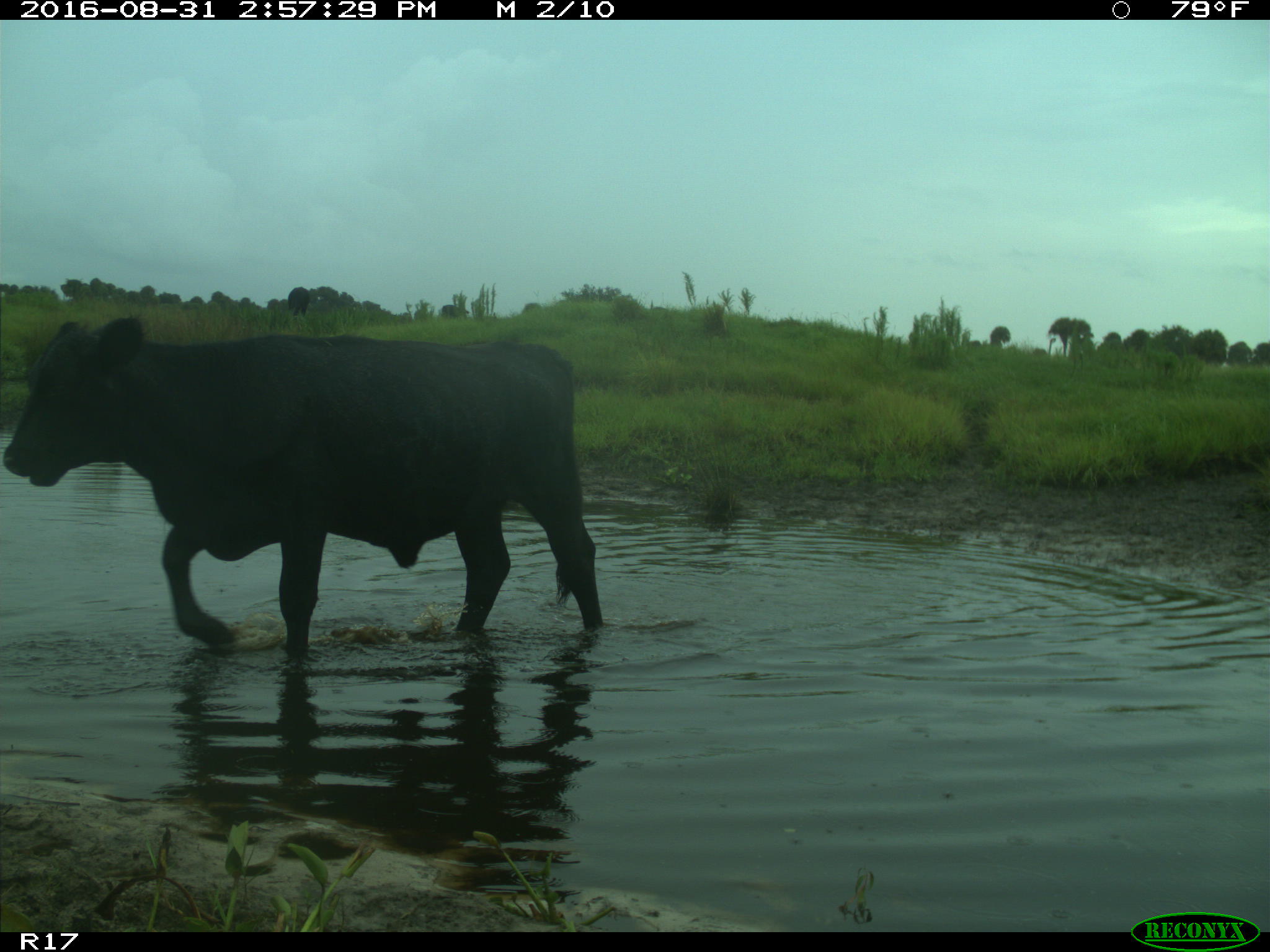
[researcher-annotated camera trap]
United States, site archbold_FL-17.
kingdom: Animalia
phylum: Chordata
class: Mammalia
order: Artiodactyla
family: Bovidae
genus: Bos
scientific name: Bos taurus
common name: domestic cow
Bos taurus (domestic cow).